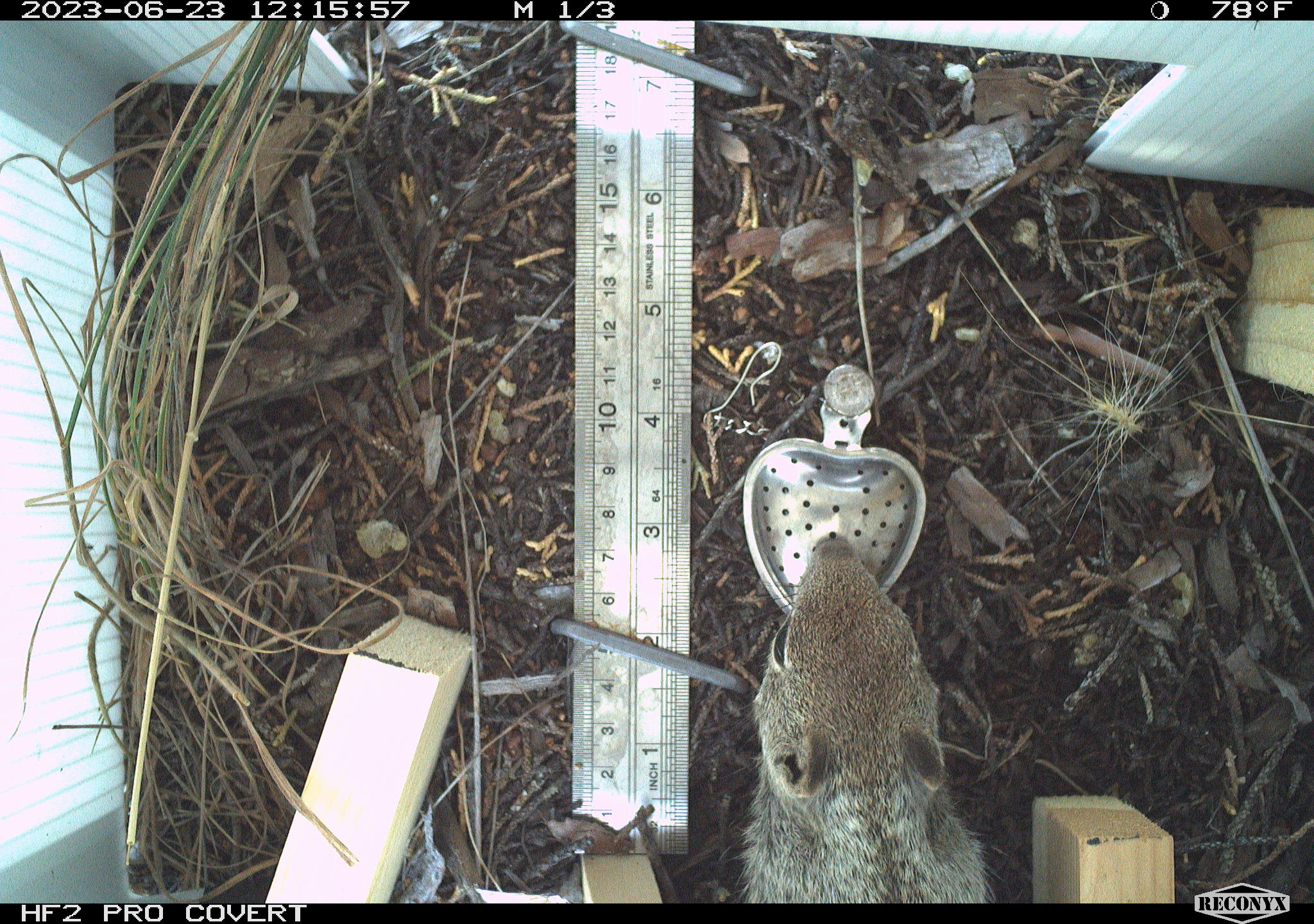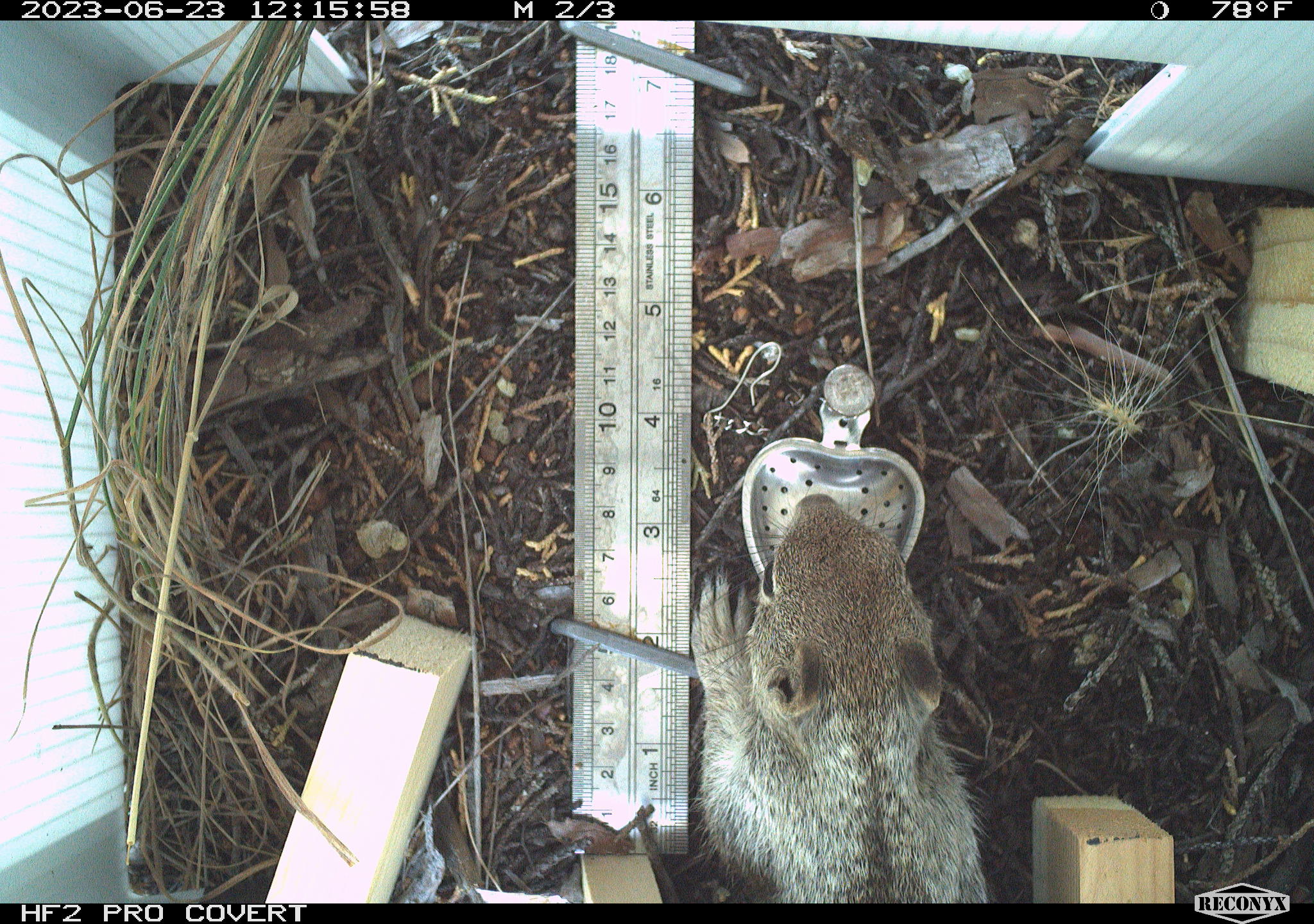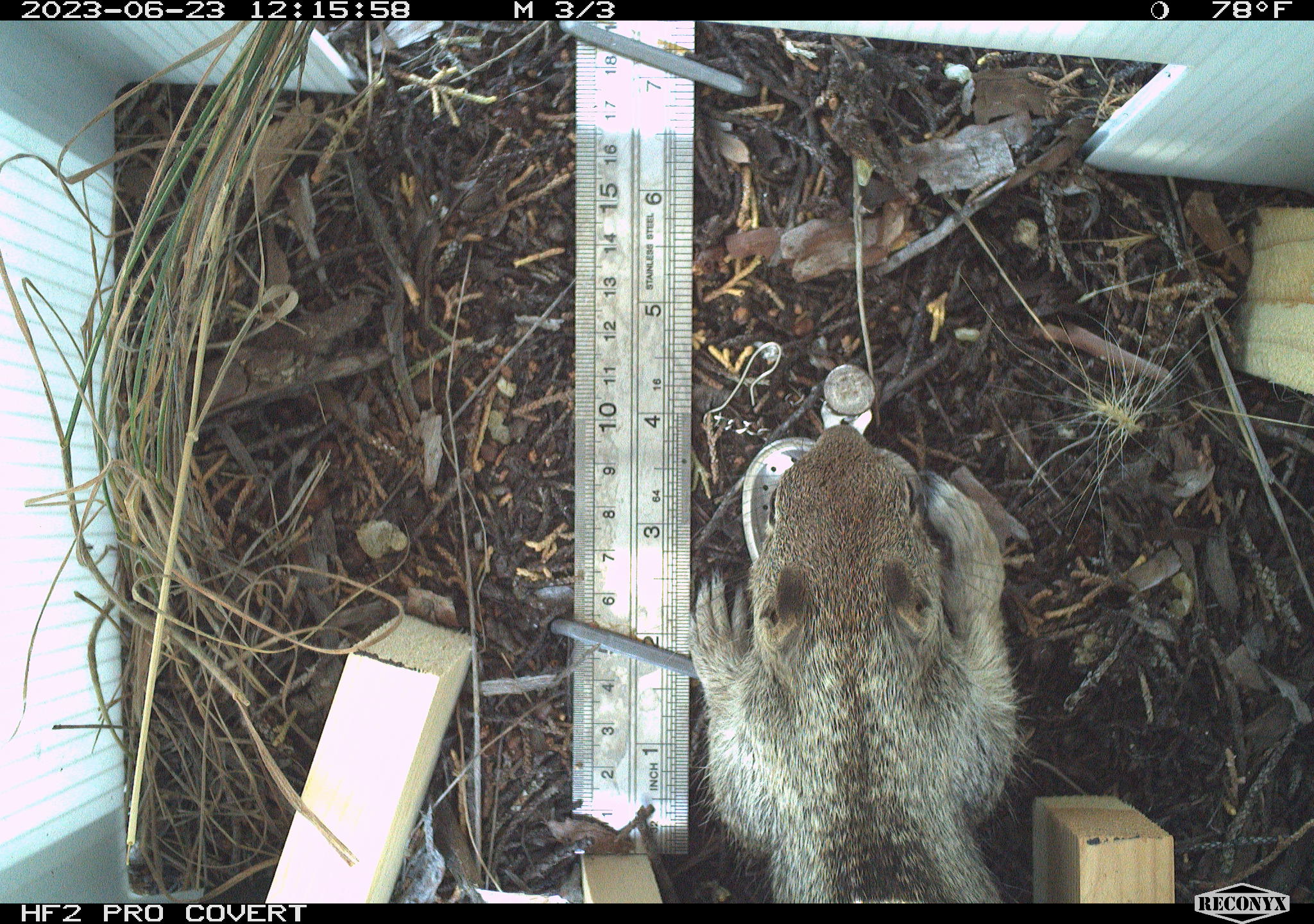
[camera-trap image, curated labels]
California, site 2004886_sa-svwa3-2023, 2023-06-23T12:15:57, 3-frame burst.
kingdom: Animalia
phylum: Chordata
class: Mammalia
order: Rodentia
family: Sciuridae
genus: Otospermophilus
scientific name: Otospermophilus beecheyi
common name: california ground squirrel